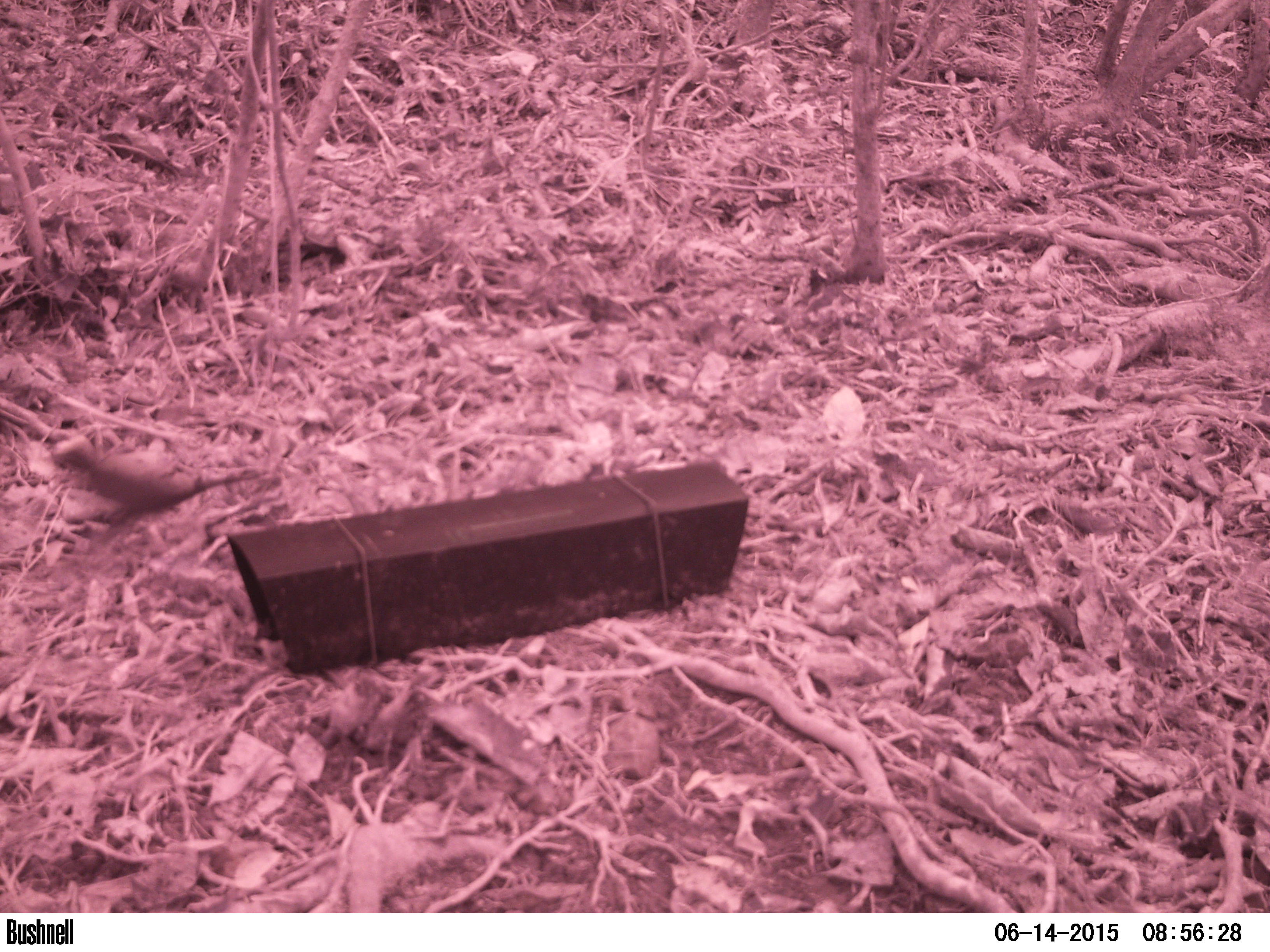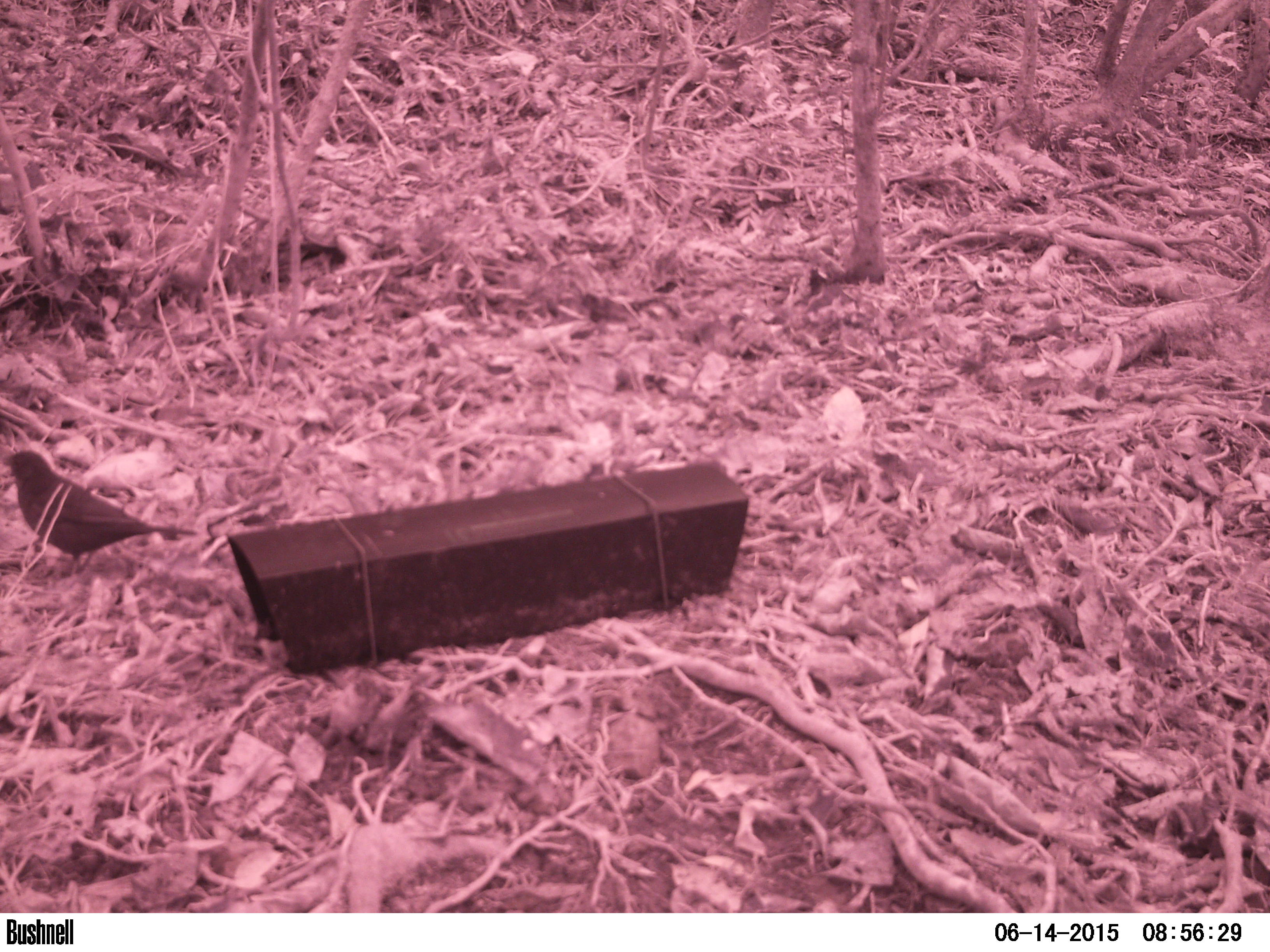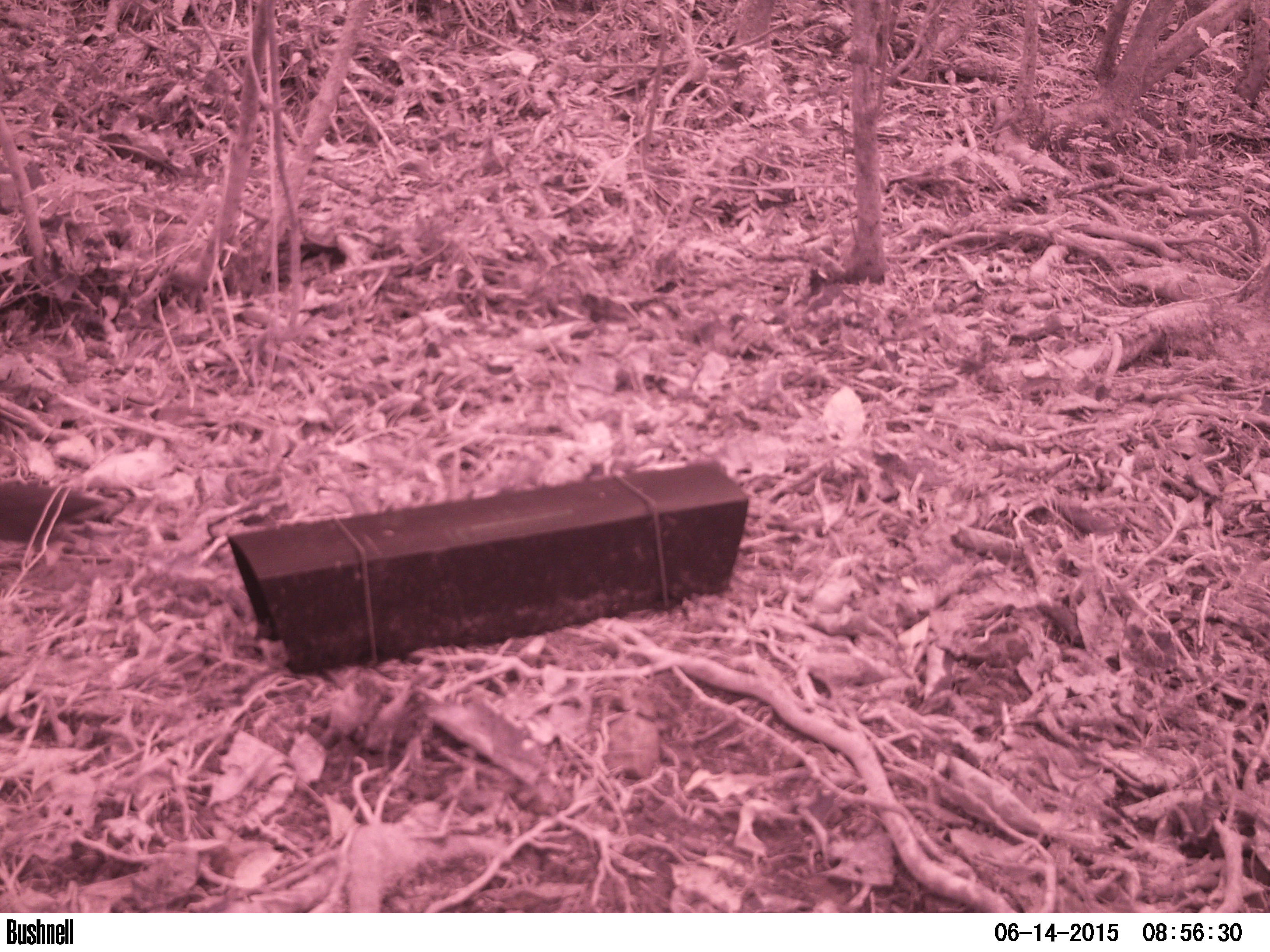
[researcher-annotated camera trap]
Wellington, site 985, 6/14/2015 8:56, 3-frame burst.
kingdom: Animalia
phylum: Chordata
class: Aves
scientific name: Aves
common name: bird